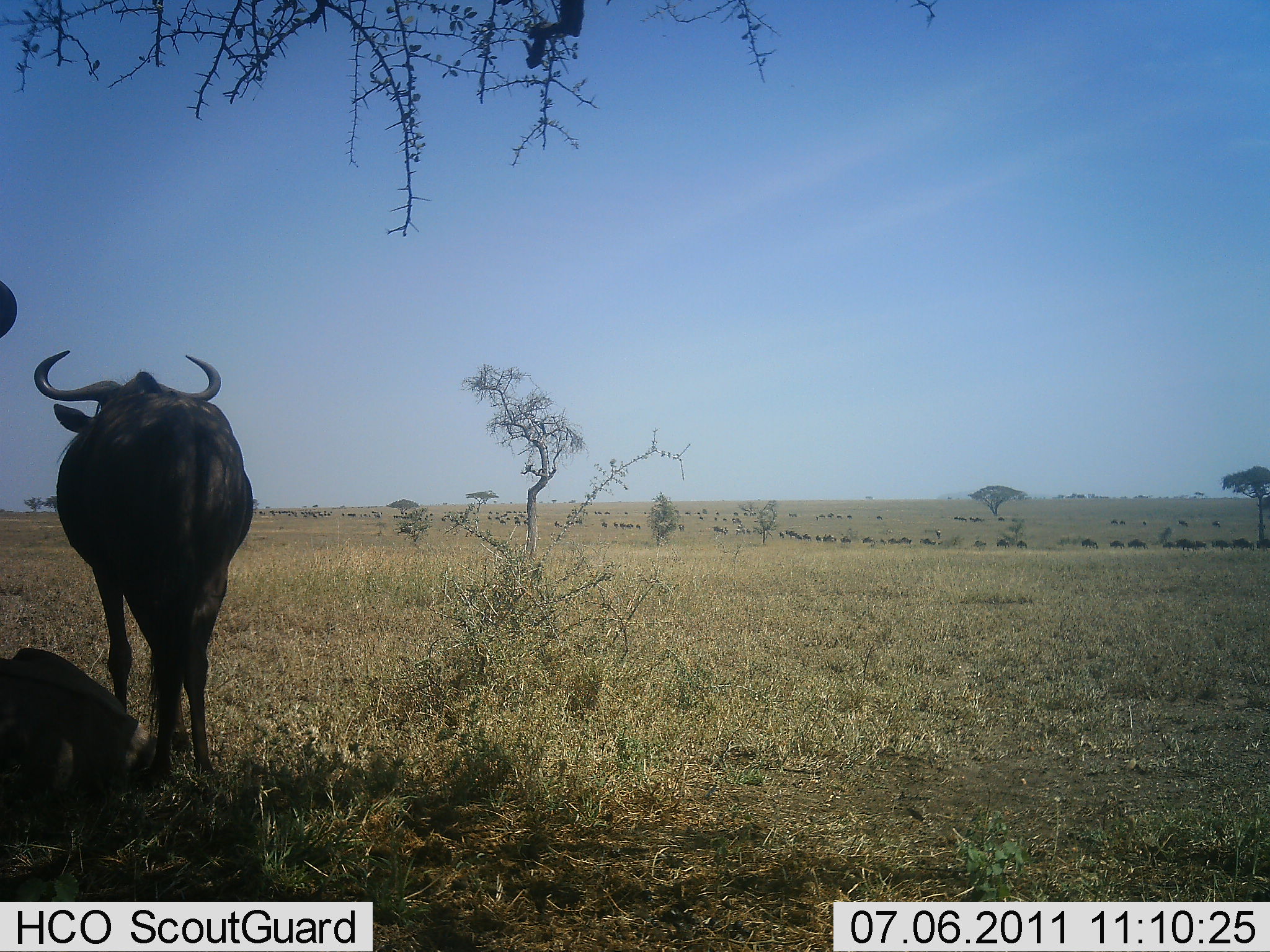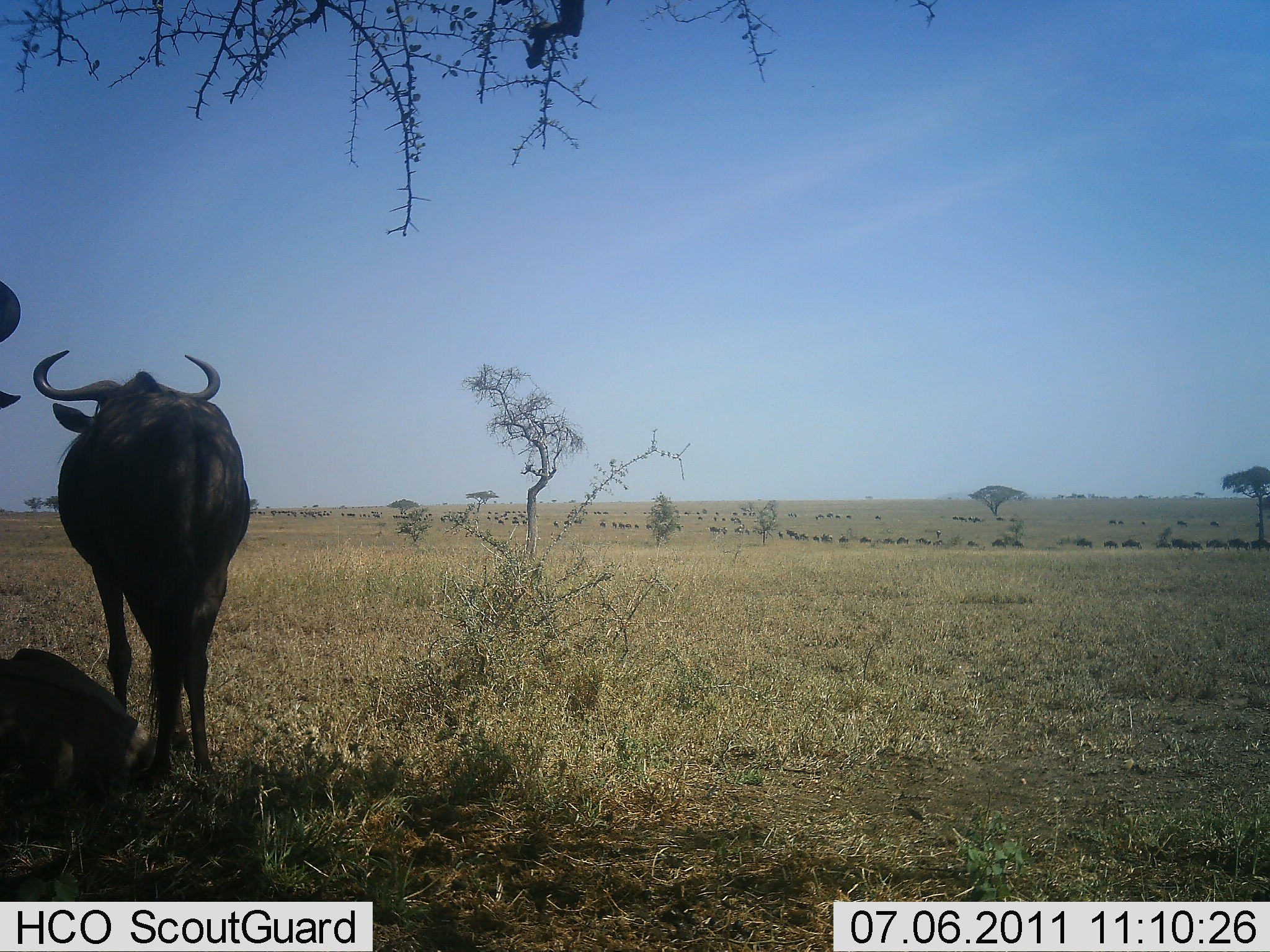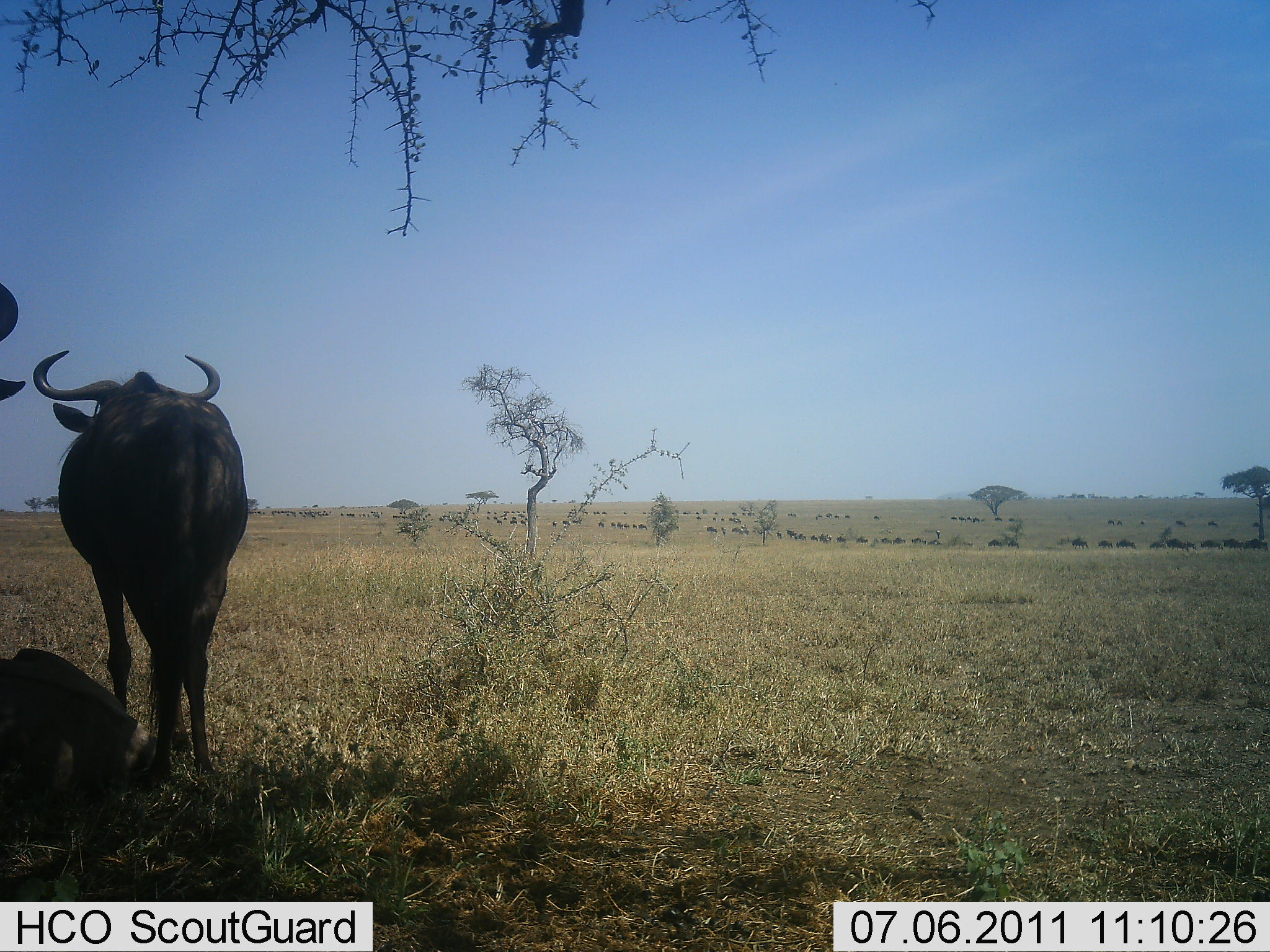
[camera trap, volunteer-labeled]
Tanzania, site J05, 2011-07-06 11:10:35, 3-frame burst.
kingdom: Animalia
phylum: Chordata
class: Mammalia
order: Artiodactyla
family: Bovidae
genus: Connochaetes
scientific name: Connochaetes taurinus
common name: blue wildebeest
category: wildebeest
Wildebeest (blue wildebeest) (Connochaetes taurinus), count 3. Behavior (volunteer vote fractions): standing 80%, resting 60%, moving 30%, interacting 0%. Young present (vote fraction): 0%. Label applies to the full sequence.